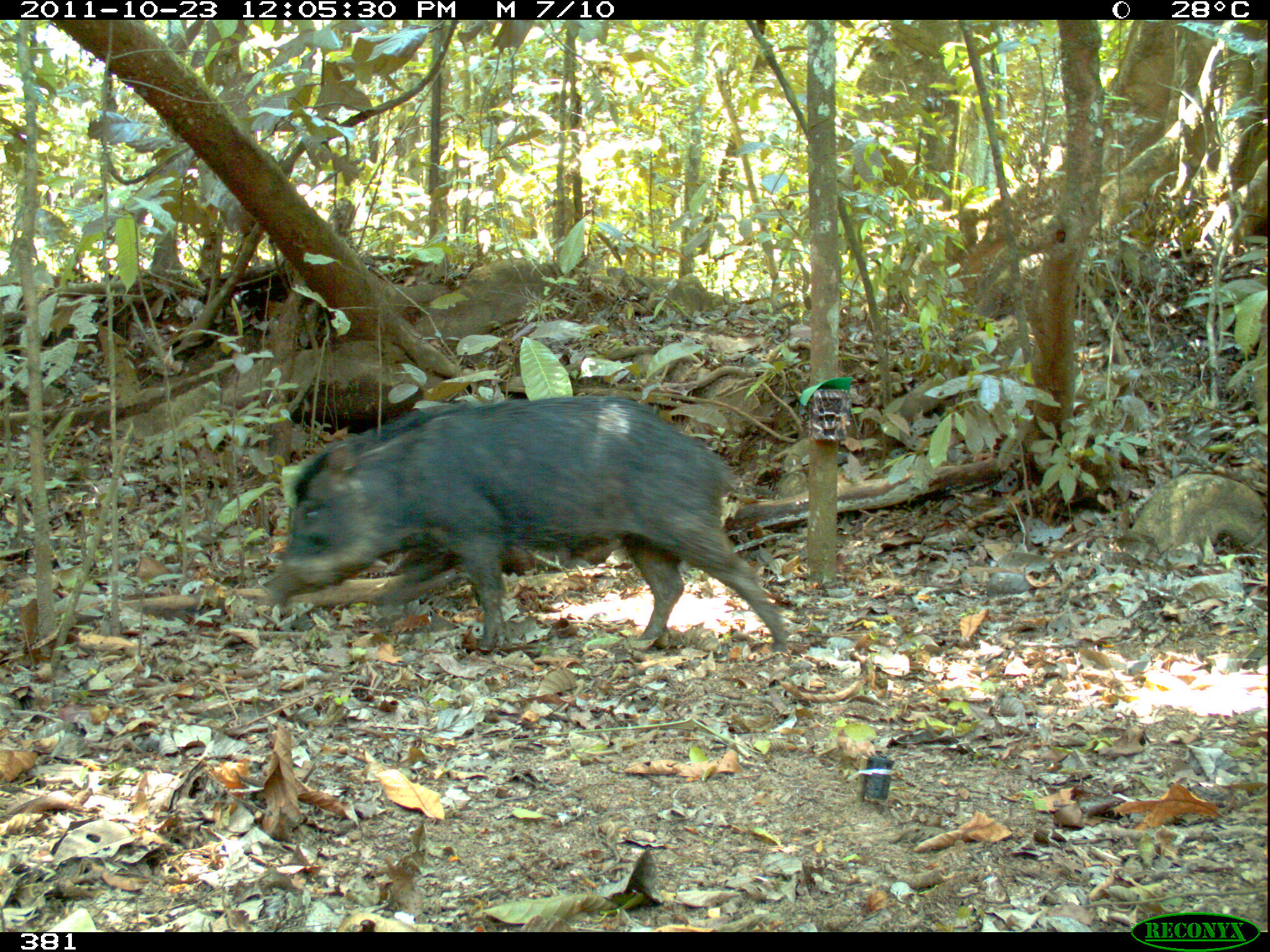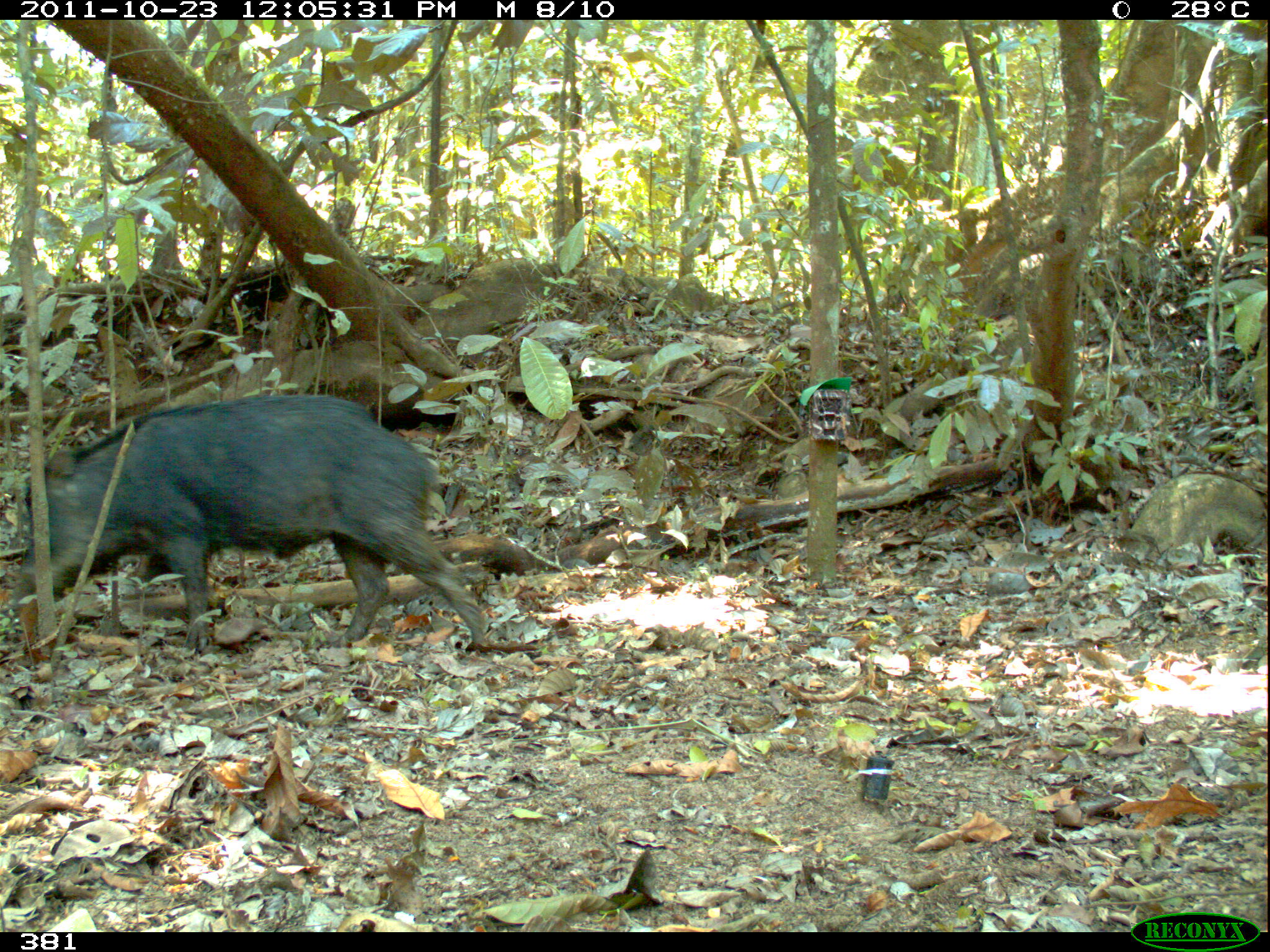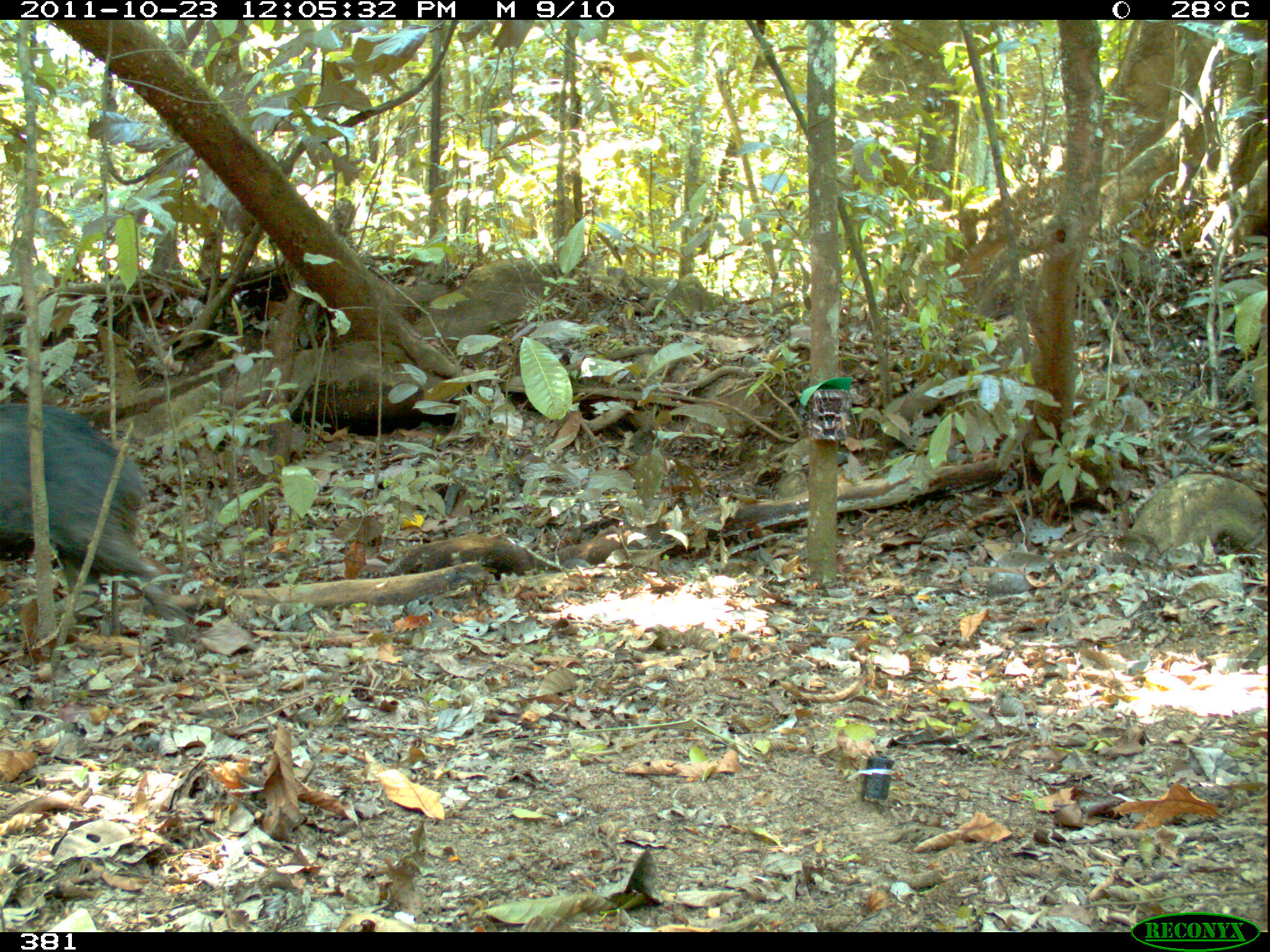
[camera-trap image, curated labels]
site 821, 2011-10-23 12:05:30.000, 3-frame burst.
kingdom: Animalia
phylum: Chordata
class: Mammalia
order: Artiodactyla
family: Tayassuidae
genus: Tayassu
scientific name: Tayassu pecari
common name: white-lipped peccary